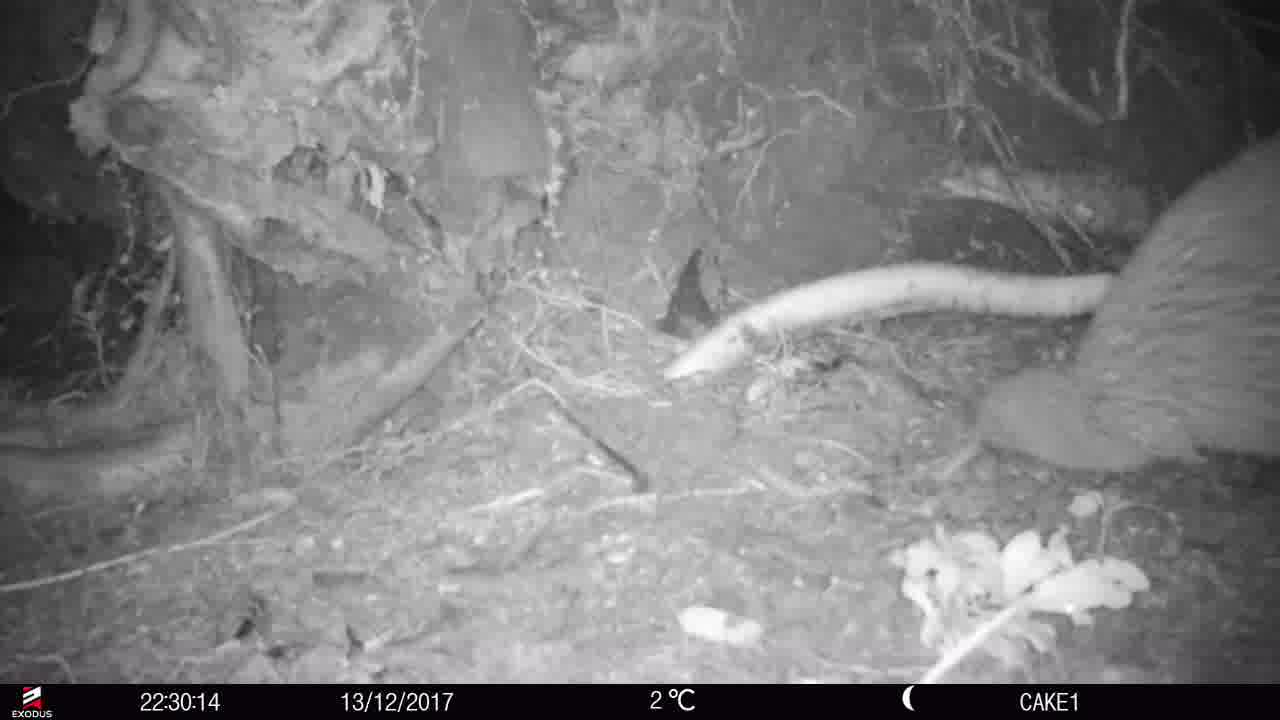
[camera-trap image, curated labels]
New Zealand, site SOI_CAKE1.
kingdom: Animalia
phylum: Chordata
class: Aves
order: Apterygiformes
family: Apterygidae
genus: Apteryx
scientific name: Apteryx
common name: kiwi